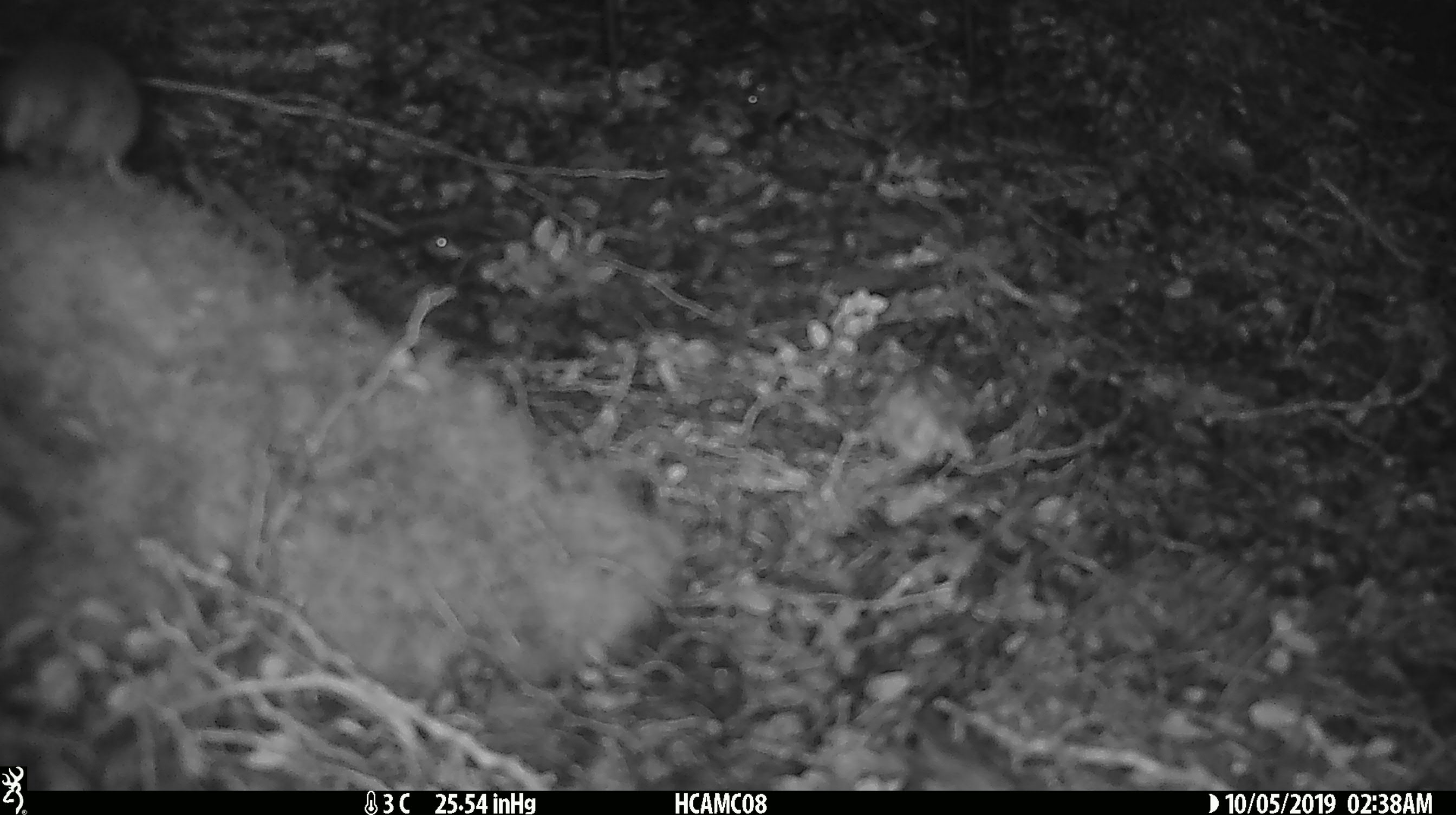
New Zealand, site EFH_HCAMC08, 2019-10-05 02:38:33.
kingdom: Animalia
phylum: Chordata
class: Mammalia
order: Rodentia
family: Muridae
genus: Mus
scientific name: Mus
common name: mouse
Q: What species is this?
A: Mouse (Mus).